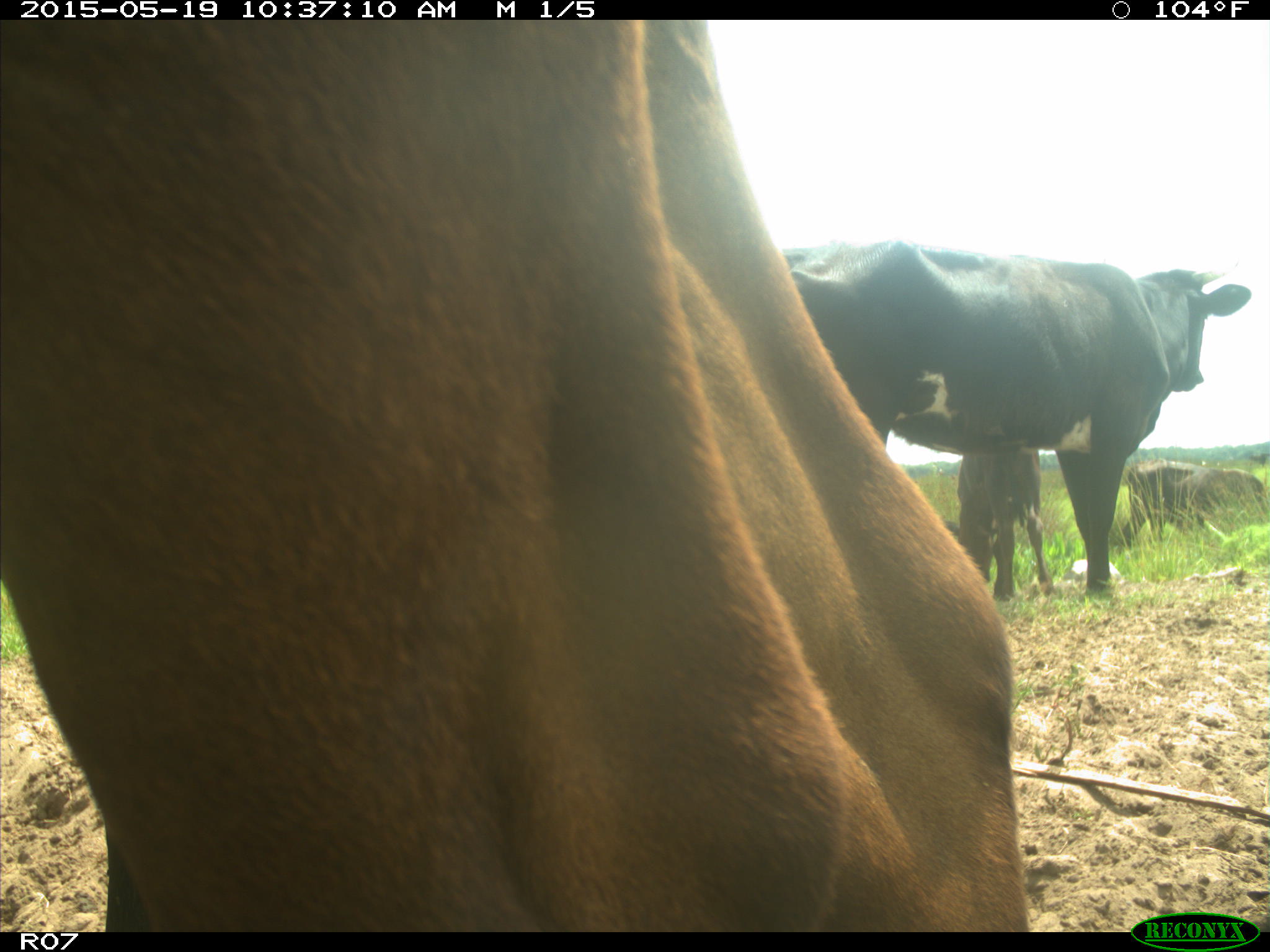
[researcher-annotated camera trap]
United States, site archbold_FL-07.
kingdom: Animalia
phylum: Chordata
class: Mammalia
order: Artiodactyla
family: Bovidae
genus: Bos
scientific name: Bos taurus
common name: domestic cow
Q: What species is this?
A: Bos taurus (domestic cow).